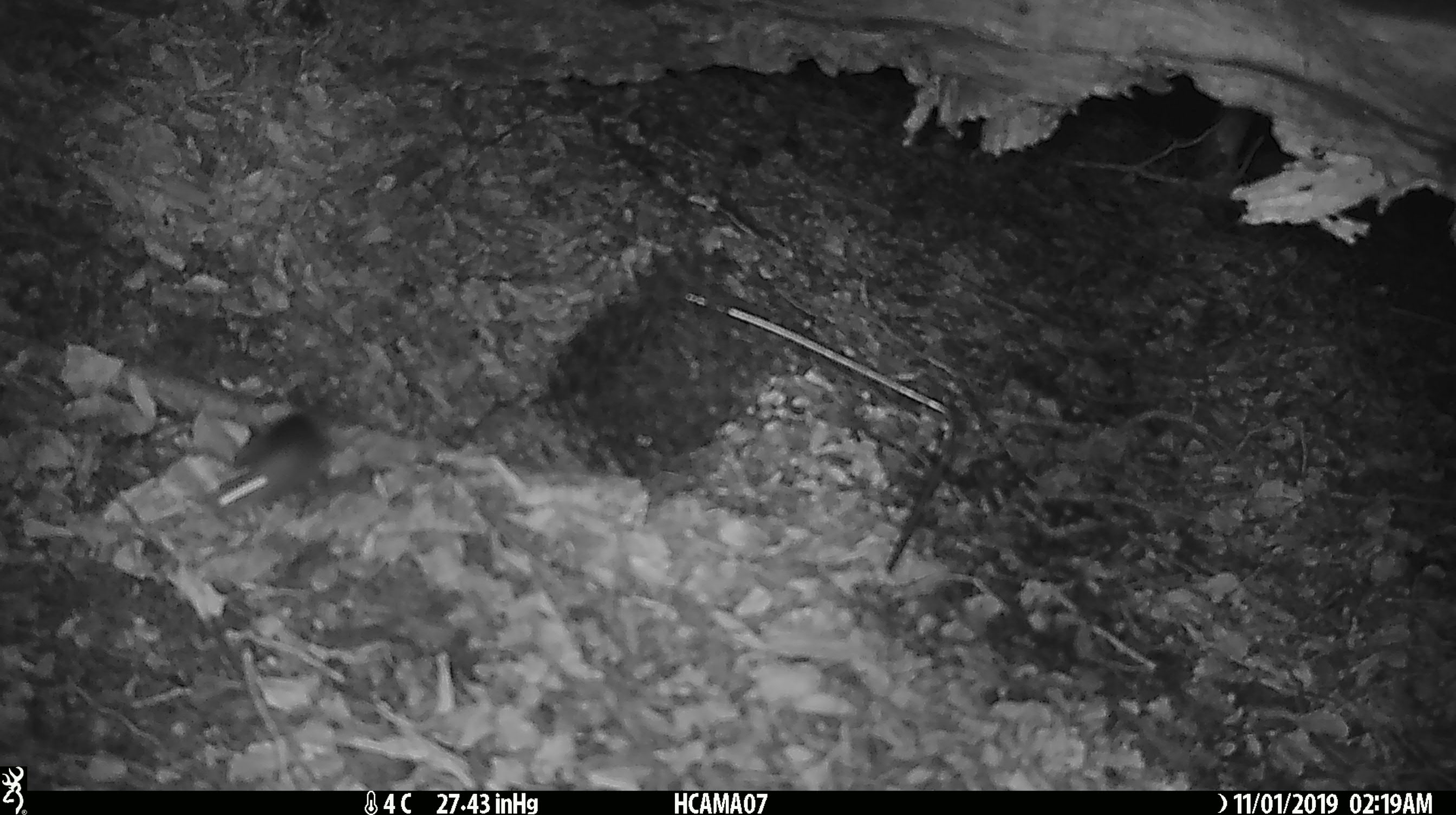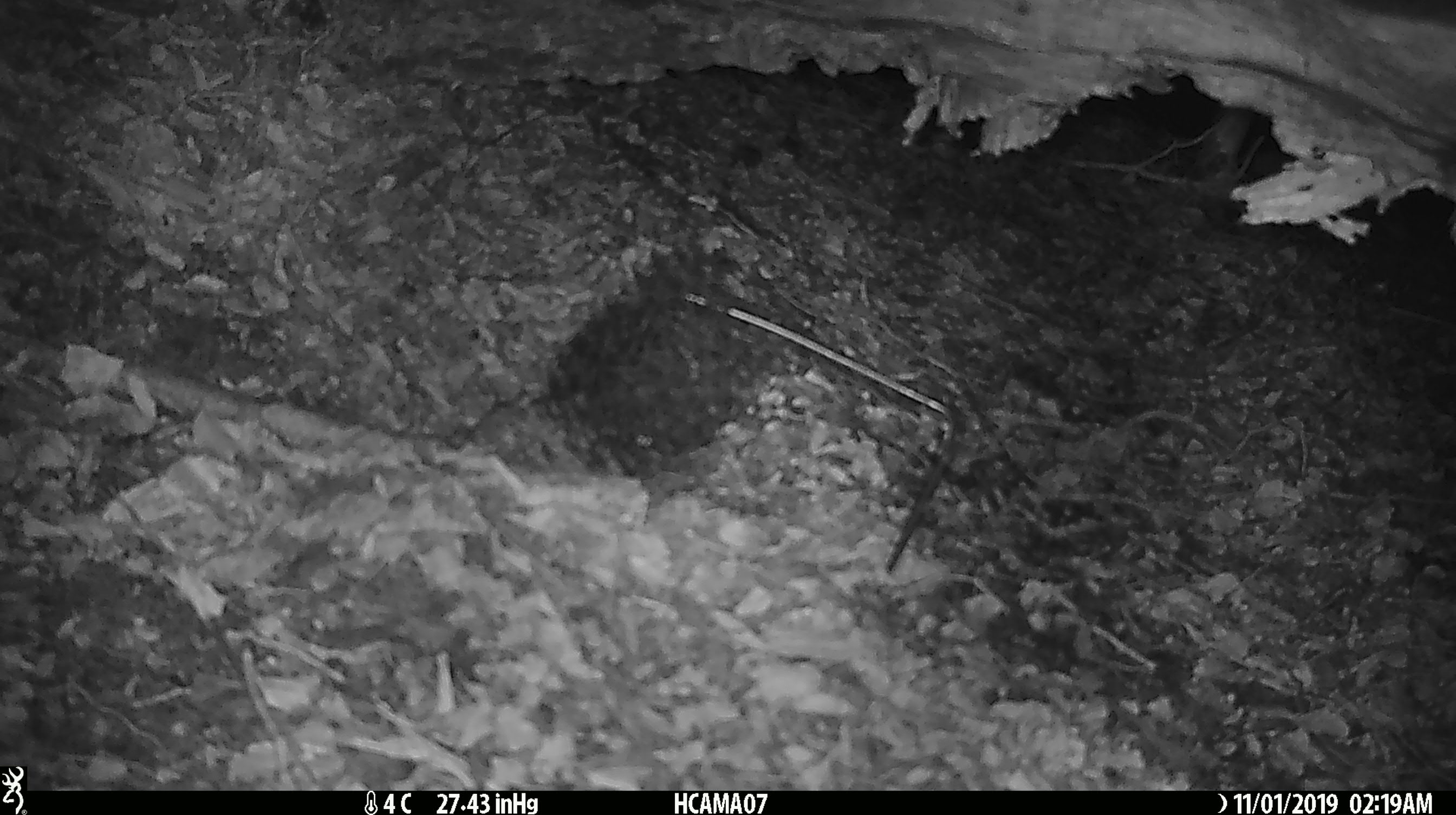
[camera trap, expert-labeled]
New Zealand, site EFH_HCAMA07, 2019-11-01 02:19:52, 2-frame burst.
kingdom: Animalia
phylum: Chordata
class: Mammalia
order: Rodentia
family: Muridae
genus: Mus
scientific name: Mus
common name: mouse